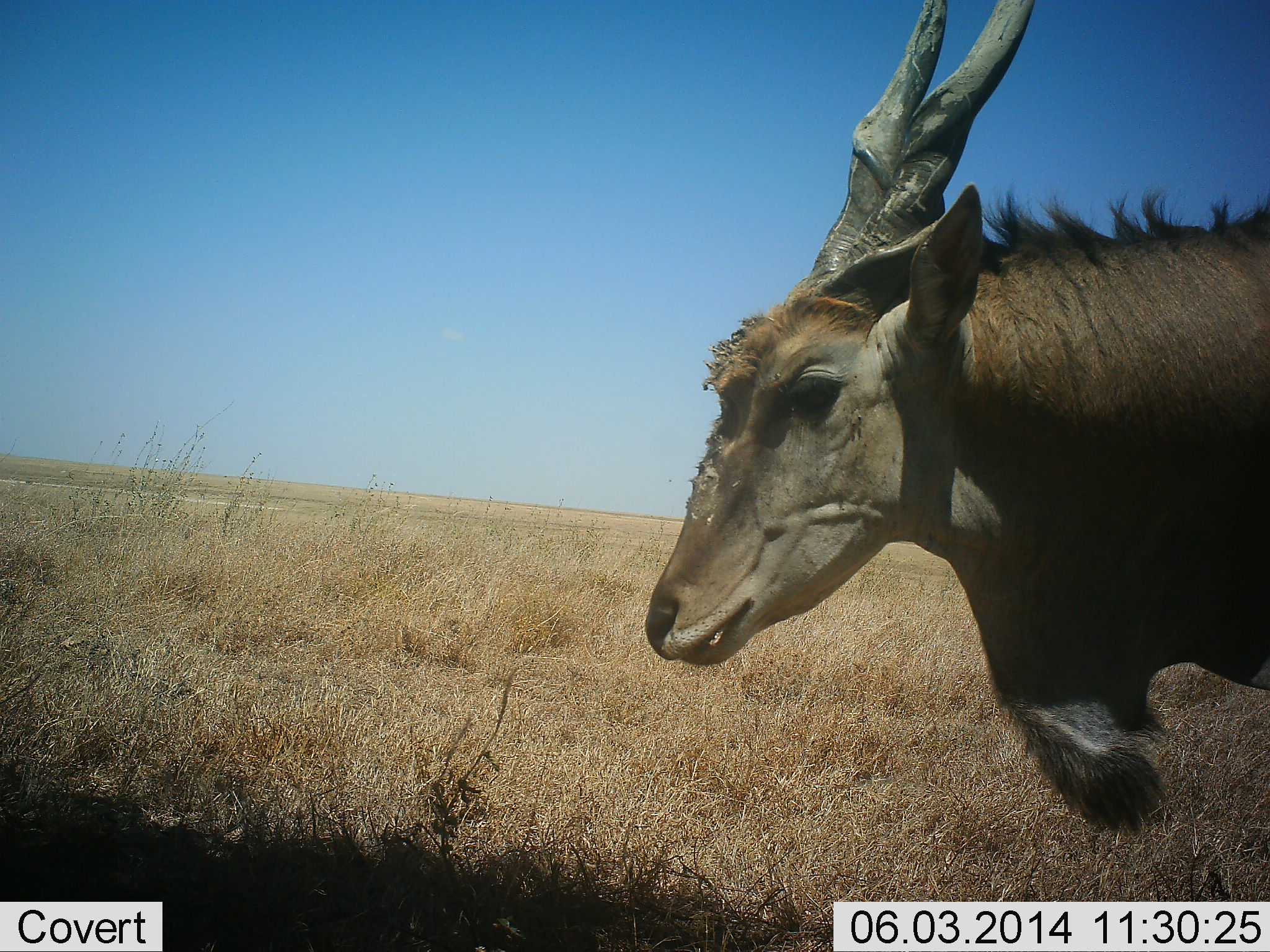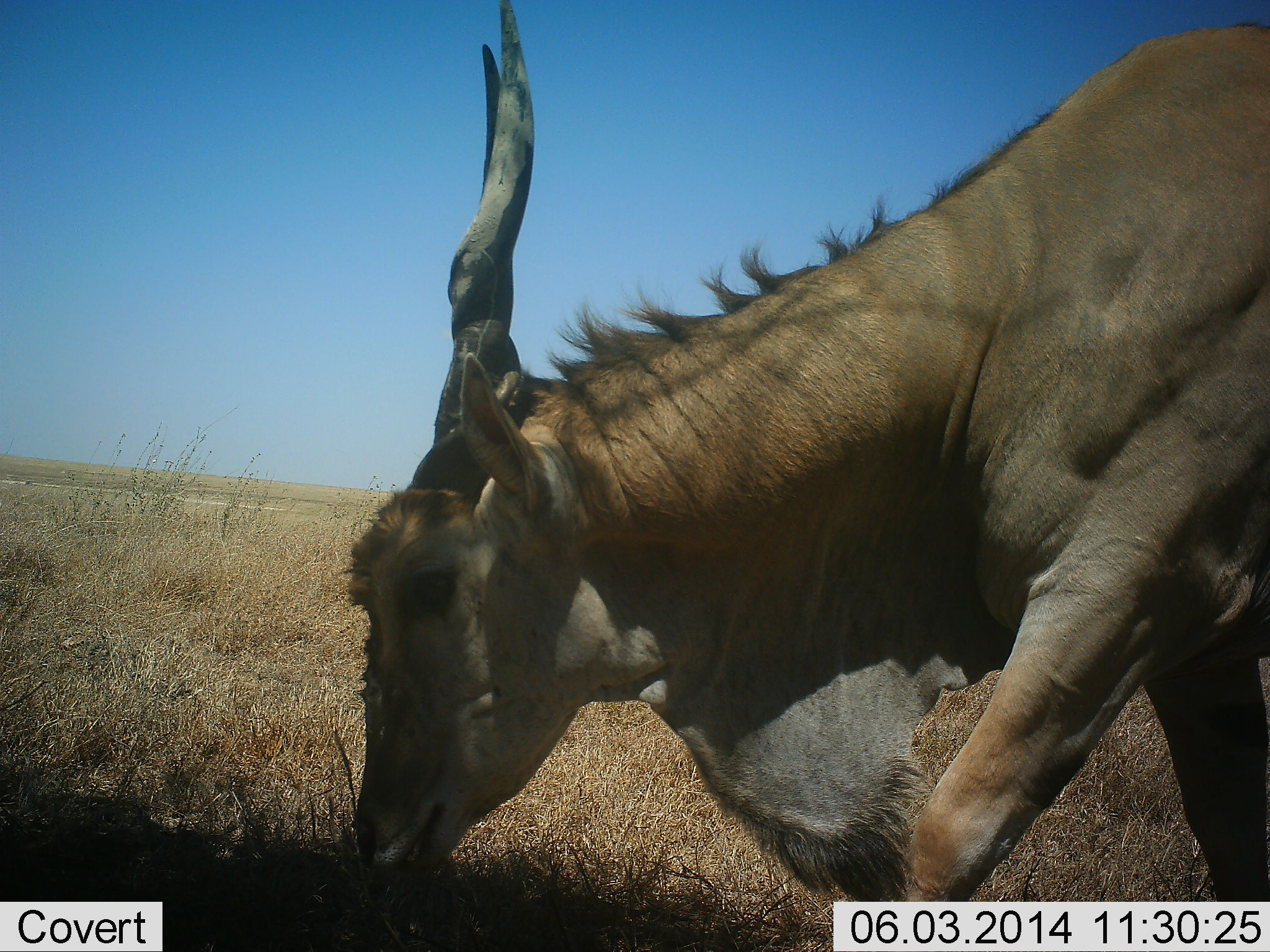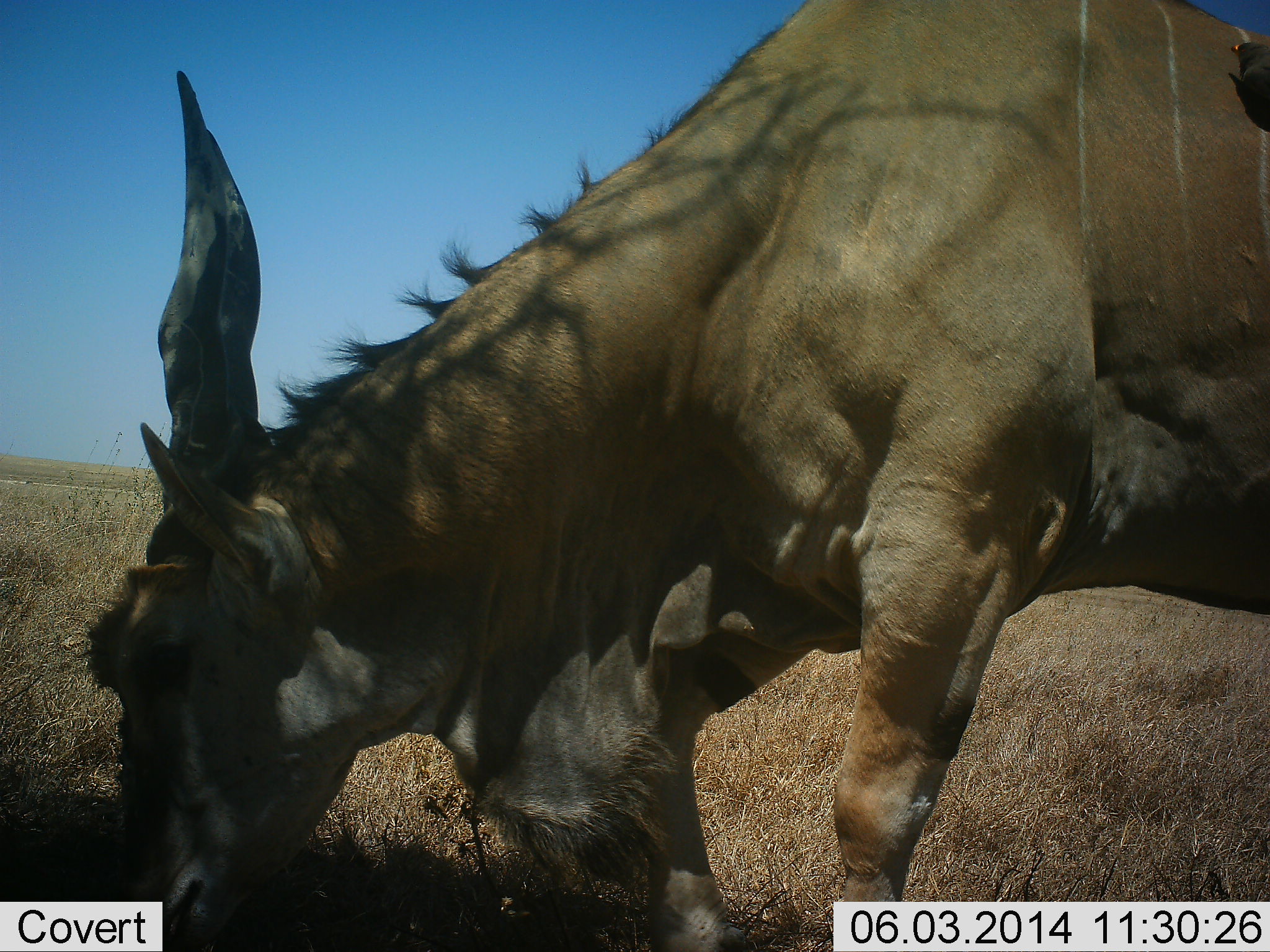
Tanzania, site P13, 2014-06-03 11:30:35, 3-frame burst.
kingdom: Animalia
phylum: Chordata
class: Mammalia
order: Artiodactyla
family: Bovidae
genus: Tragelaphus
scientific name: Tragelaphus oryx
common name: eland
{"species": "eland (Tragelaphus oryx)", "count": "1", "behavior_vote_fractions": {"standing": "30%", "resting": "0%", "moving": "50%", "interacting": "0%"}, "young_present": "0%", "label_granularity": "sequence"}